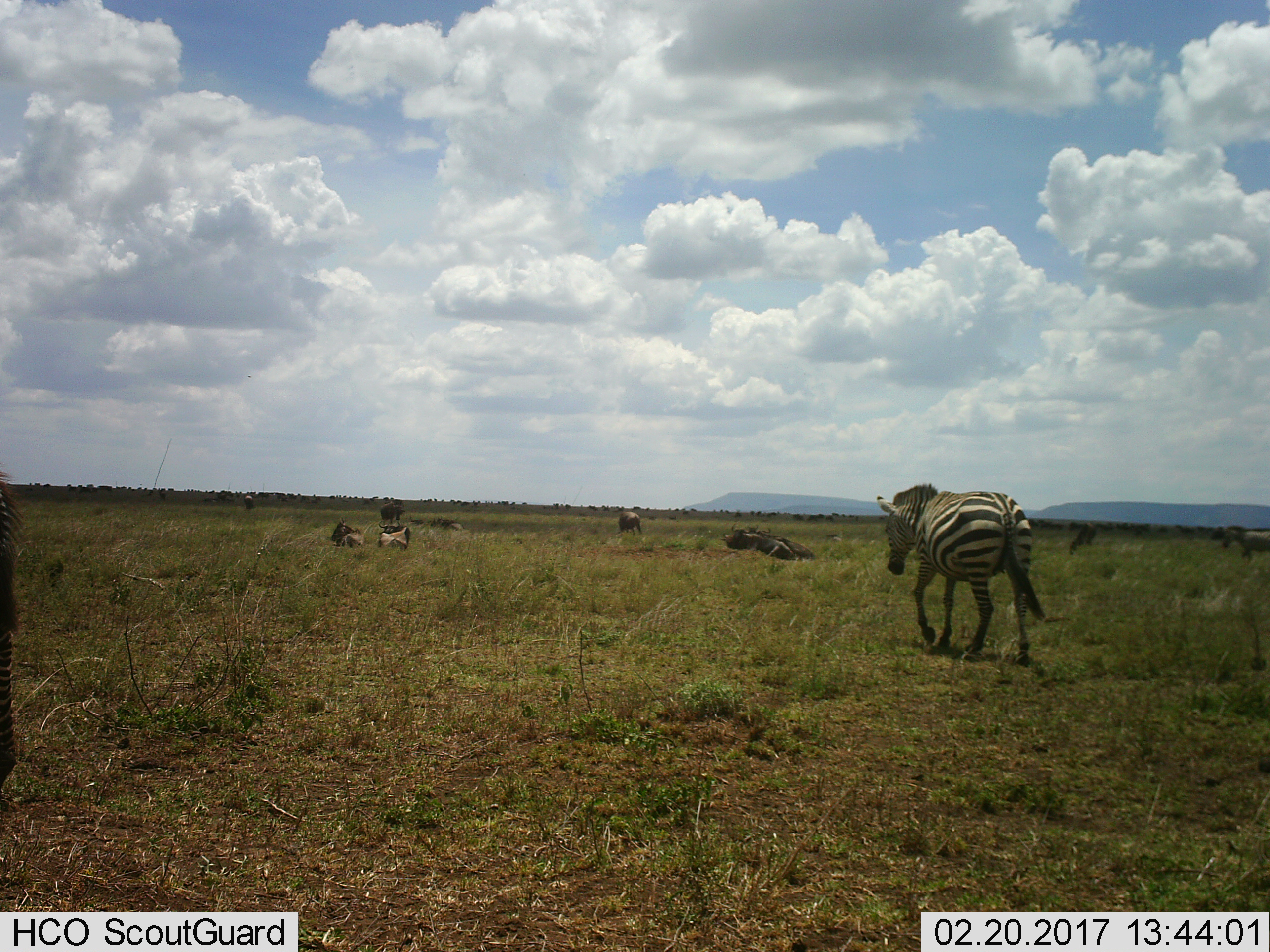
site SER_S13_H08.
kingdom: Animalia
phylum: Chordata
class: Mammalia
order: Artiodactyla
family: Bovidae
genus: Connochaetes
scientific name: Connochaetes taurinus taurinus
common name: blue wildebeest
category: wildebeestblue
Wildebeestblue (blue wildebeest) (Connochaetes taurinus taurinus), count 5. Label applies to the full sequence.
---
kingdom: Animalia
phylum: Chordata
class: Mammalia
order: Perissodactyla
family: Equidae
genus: Equus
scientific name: Equus quagga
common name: plains zebra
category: zebraplains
Zebraplains (plains zebra) (Equus quagga), count 1. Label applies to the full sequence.